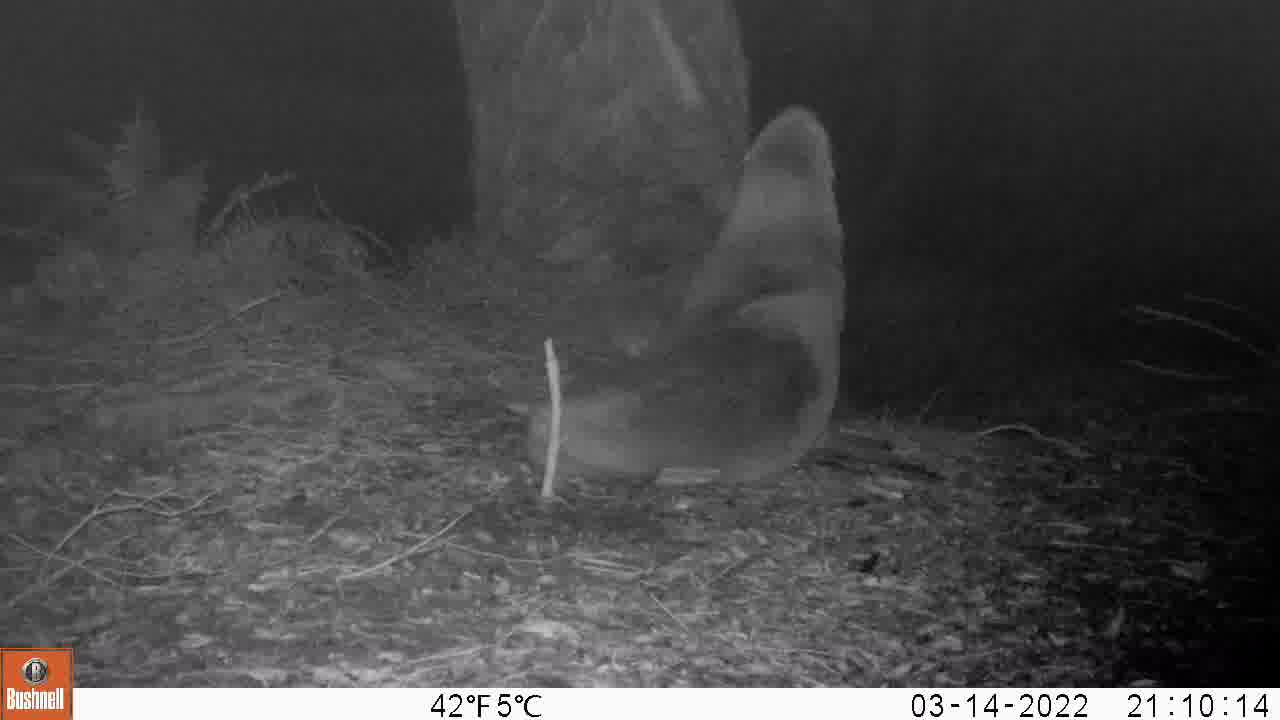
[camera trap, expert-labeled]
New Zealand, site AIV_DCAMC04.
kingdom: Animalia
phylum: Chordata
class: Mammalia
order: Carnivora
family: Otariidae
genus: Phocarctos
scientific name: Phocarctos hookeri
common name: new zealand sea lion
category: sealion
Sealion (new zealand sea lion) (Phocarctos hookeri).